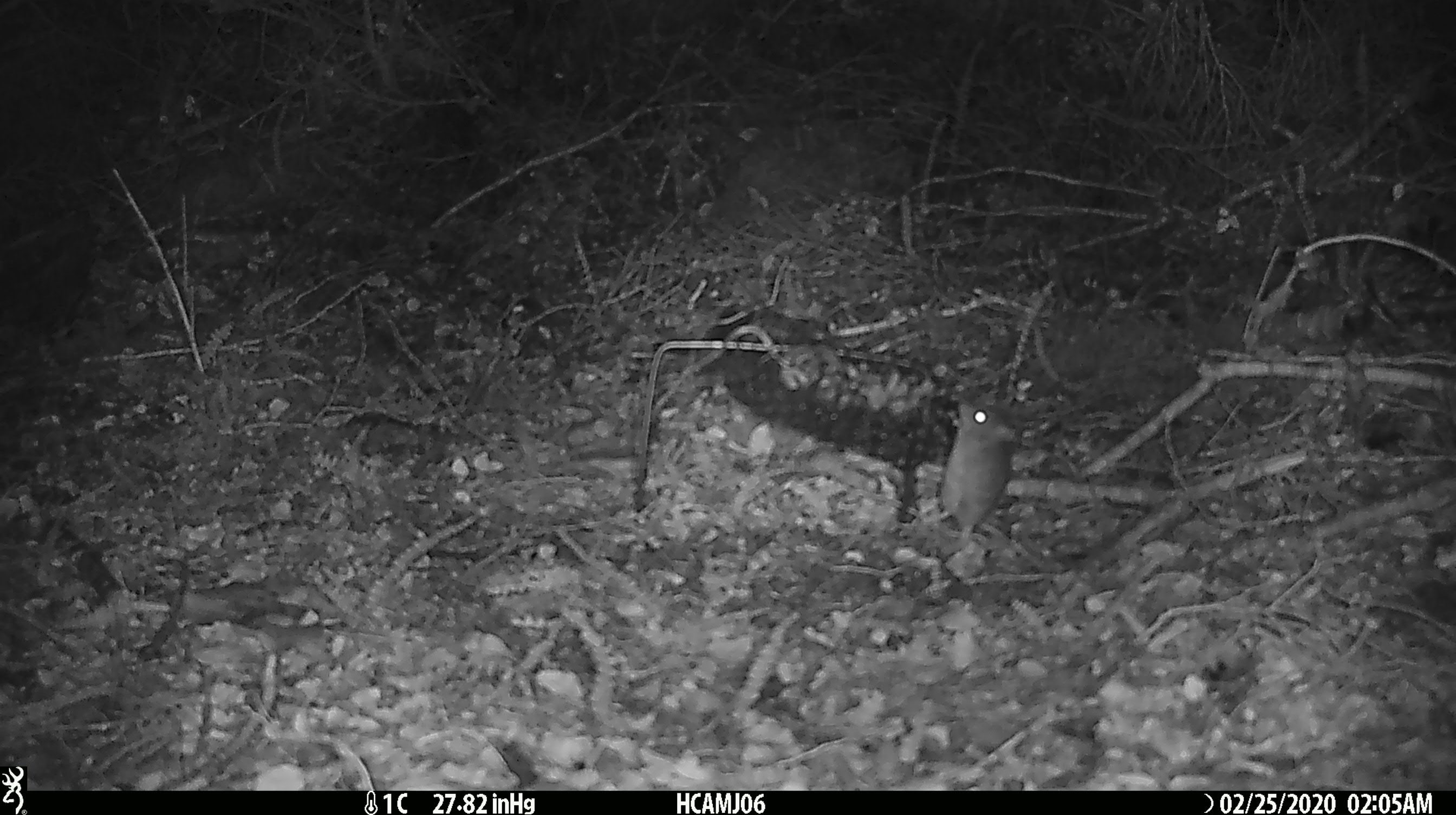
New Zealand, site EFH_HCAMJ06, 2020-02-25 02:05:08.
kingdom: Animalia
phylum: Chordata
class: Mammalia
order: Rodentia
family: Muridae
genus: Mus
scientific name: Mus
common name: mouse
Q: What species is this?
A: Mouse (Mus).